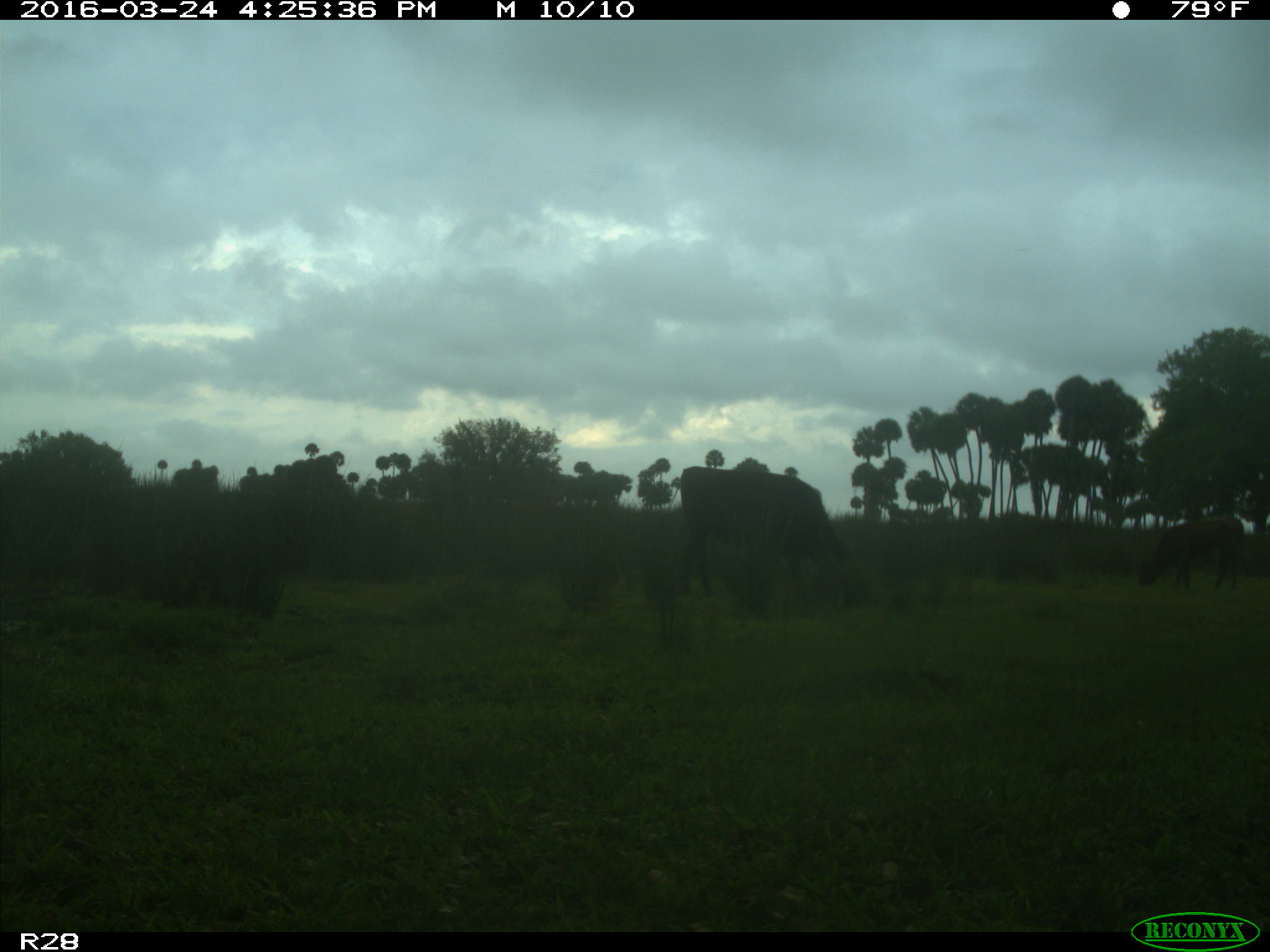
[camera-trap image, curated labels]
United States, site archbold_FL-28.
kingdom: Animalia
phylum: Chordata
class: Mammalia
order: Artiodactyla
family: Bovidae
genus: Bos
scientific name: Bos taurus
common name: domestic cow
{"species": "Bos taurus (domestic cow)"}